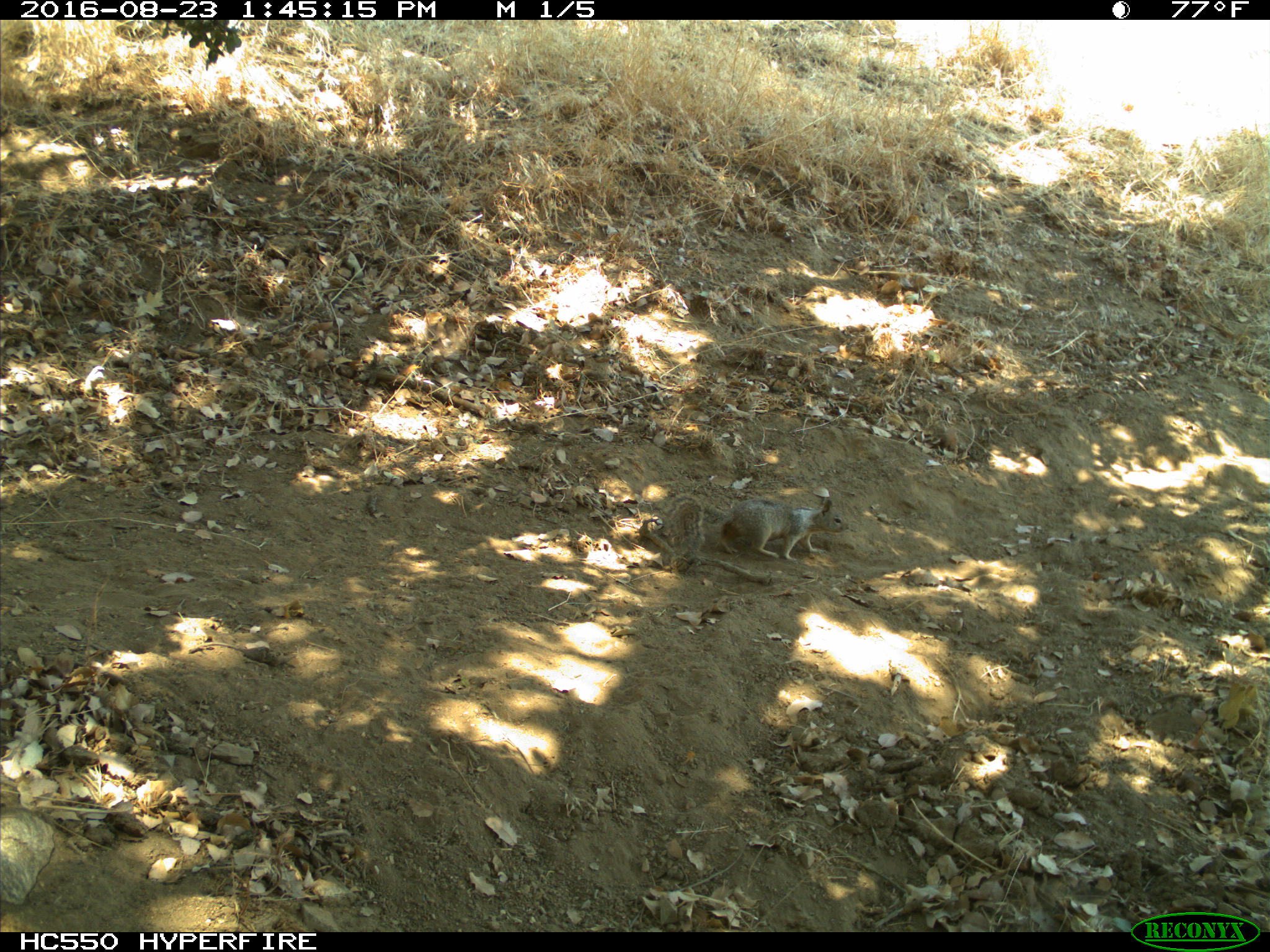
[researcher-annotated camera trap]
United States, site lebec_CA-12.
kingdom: Animalia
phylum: Chordata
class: Mammalia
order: Rodentia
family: Sciuridae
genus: Otospermophilus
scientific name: Otospermophilus beecheyi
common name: california ground squirrel